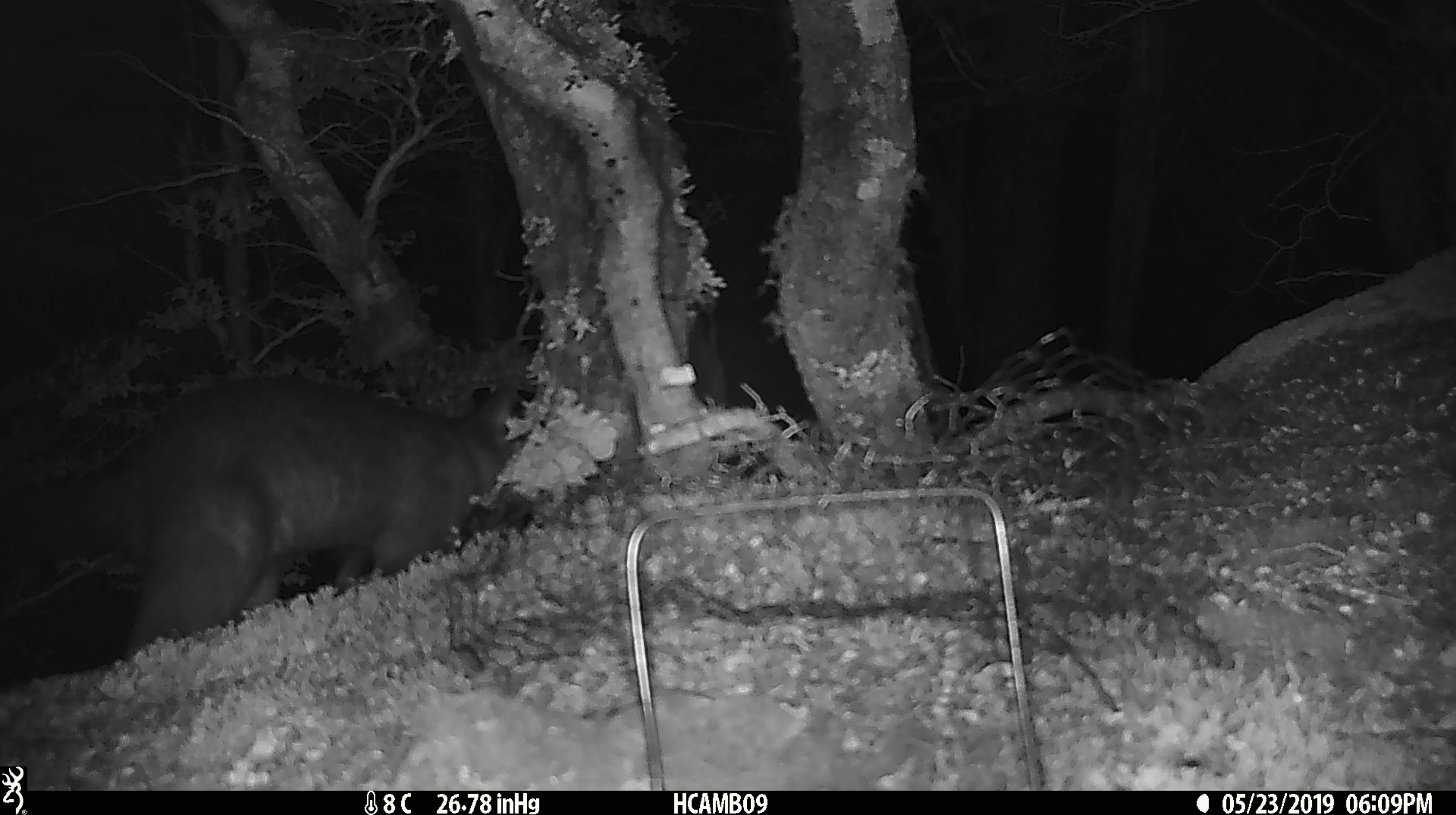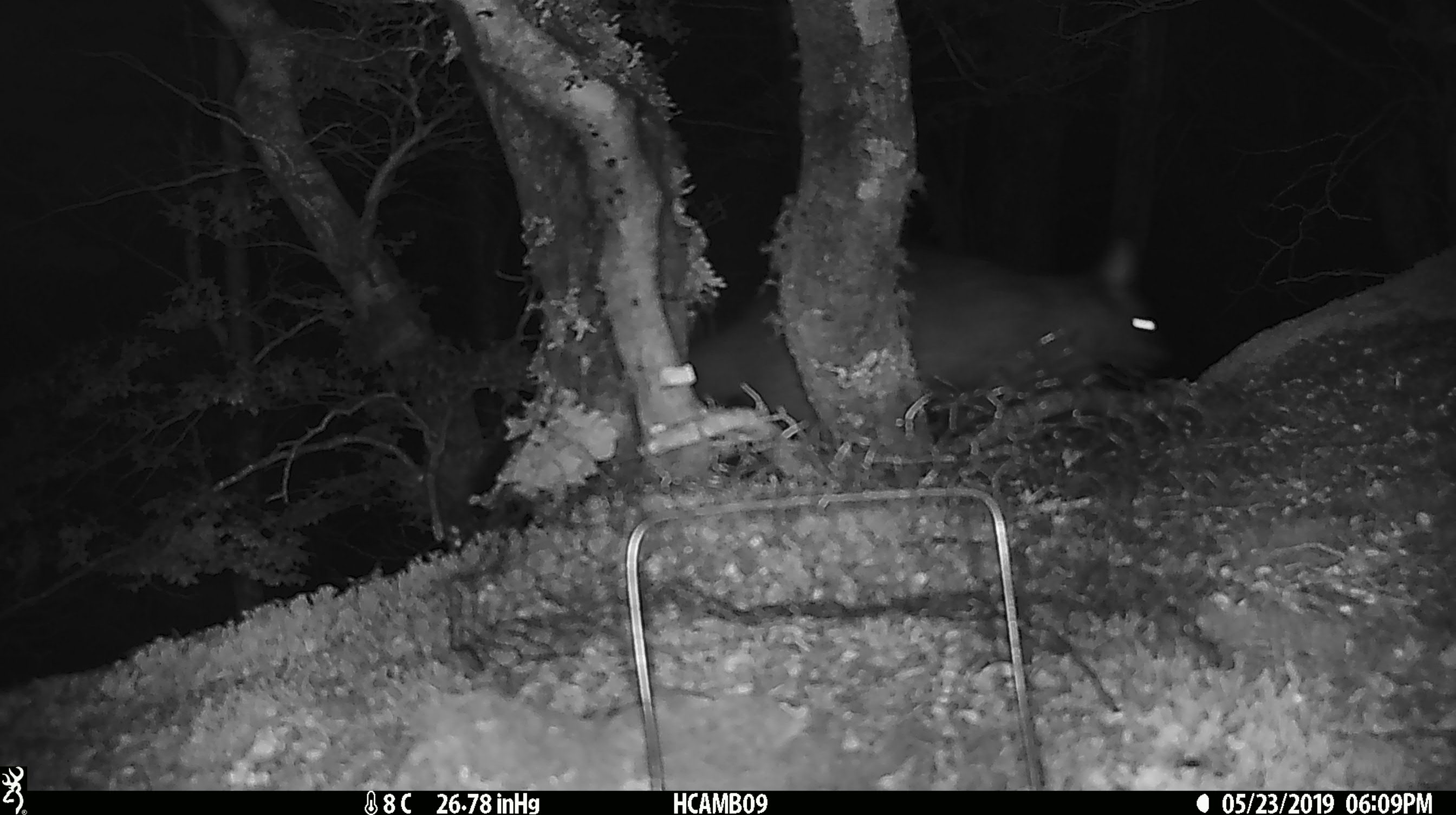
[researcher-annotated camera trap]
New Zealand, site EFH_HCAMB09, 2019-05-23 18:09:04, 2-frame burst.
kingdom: Animalia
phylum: Chordata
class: Mammalia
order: Diprotodontia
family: Phalangeridae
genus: Trichosurus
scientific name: Trichosurus vulpecula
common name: common brushtail possum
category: possum